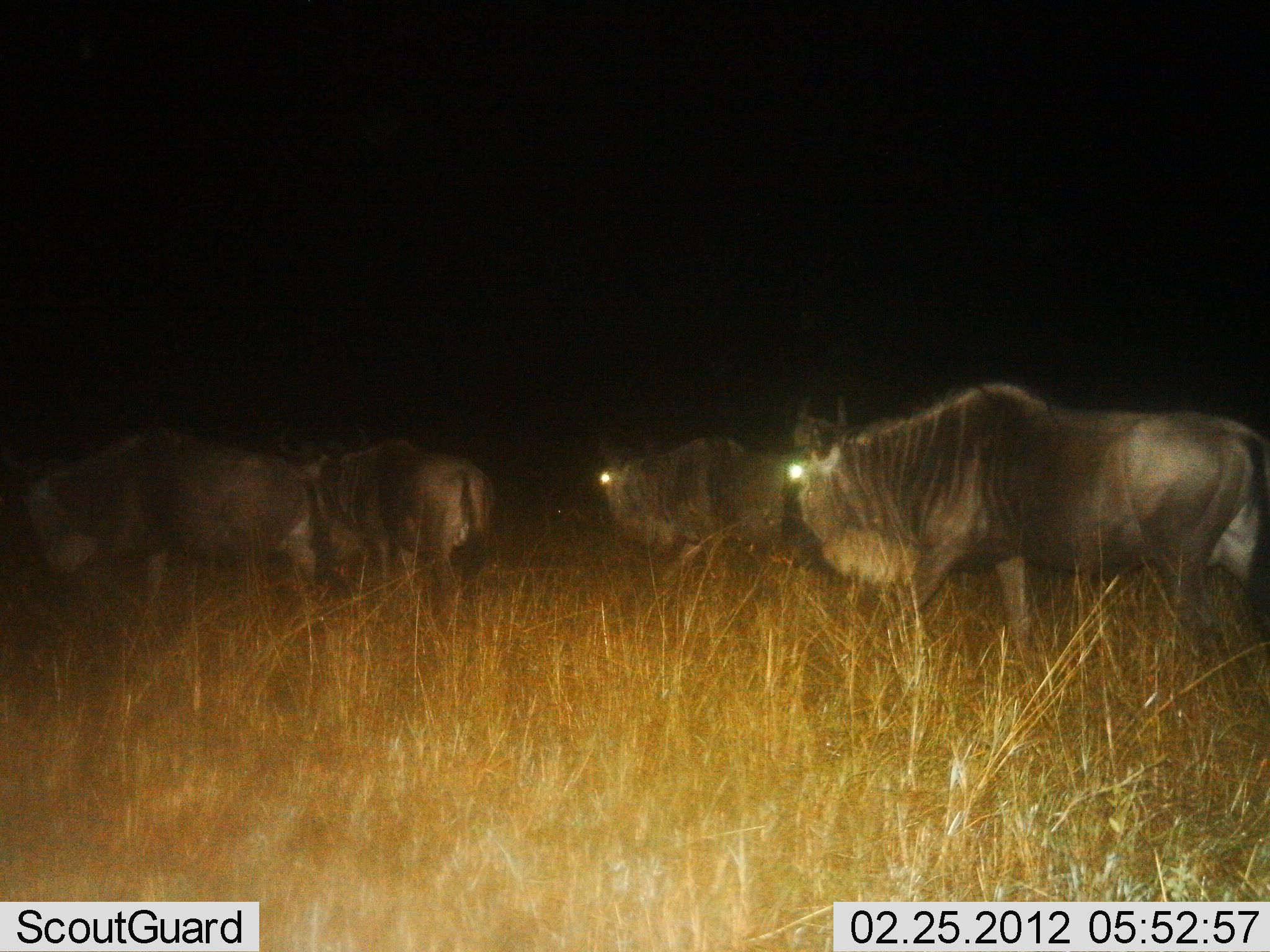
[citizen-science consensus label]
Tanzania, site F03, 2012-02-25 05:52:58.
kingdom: Animalia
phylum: Chordata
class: Mammalia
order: Artiodactyla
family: Bovidae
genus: Connochaetes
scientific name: Connochaetes taurinus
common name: blue wildebeest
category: wildebeest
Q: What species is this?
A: Wildebeest (blue wildebeest) (Connochaetes taurinus).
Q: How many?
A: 4.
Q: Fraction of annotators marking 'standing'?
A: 9%.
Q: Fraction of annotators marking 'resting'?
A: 0%.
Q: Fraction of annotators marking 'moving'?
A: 91%.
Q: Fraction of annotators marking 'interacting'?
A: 0%.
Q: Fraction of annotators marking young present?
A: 0%.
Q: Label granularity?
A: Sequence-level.